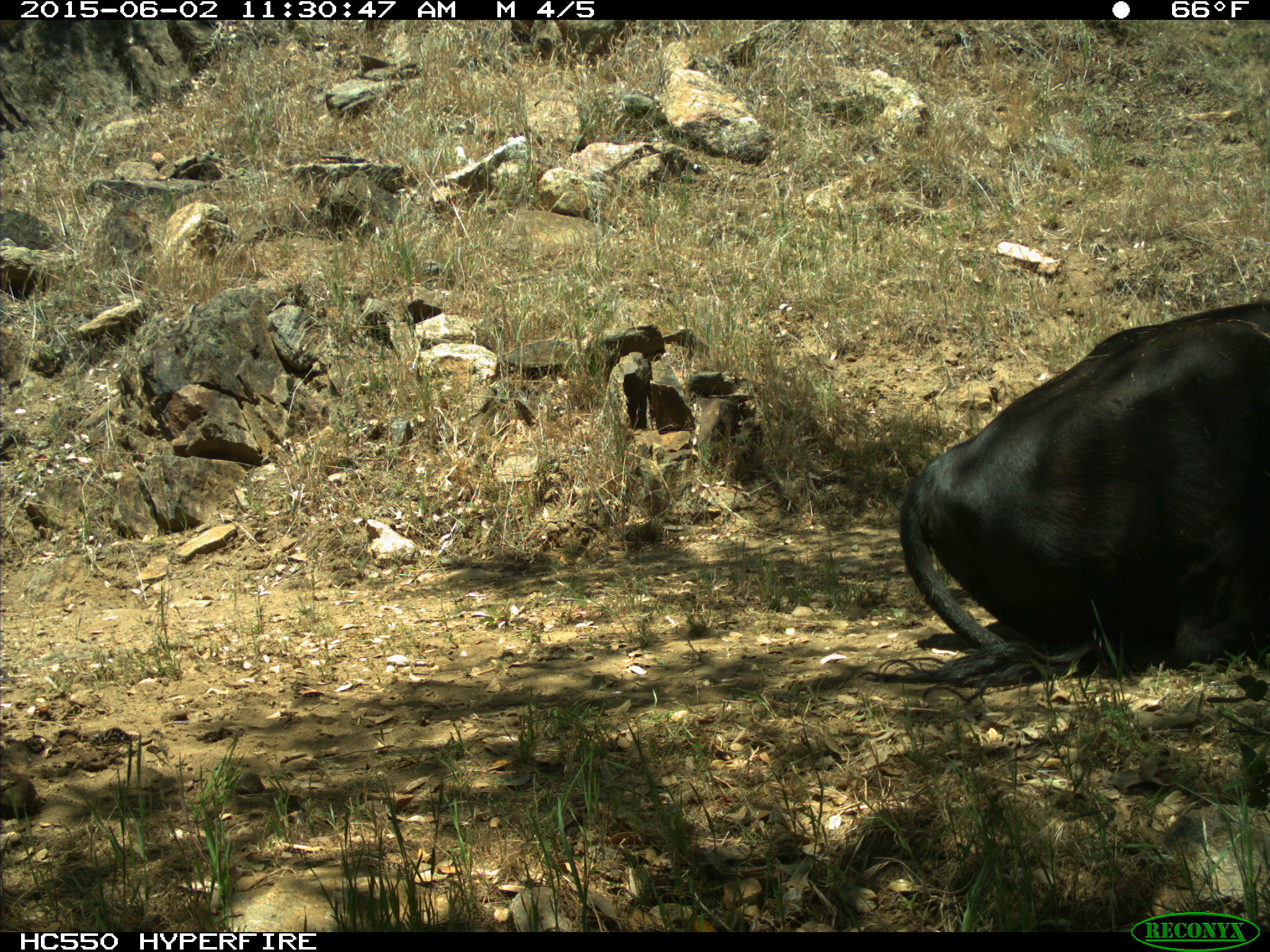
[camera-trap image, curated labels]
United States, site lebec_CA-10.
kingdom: Animalia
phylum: Chordata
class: Mammalia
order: Artiodactyla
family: Bovidae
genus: Bos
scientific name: Bos taurus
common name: domestic cow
Bos taurus (domestic cow).